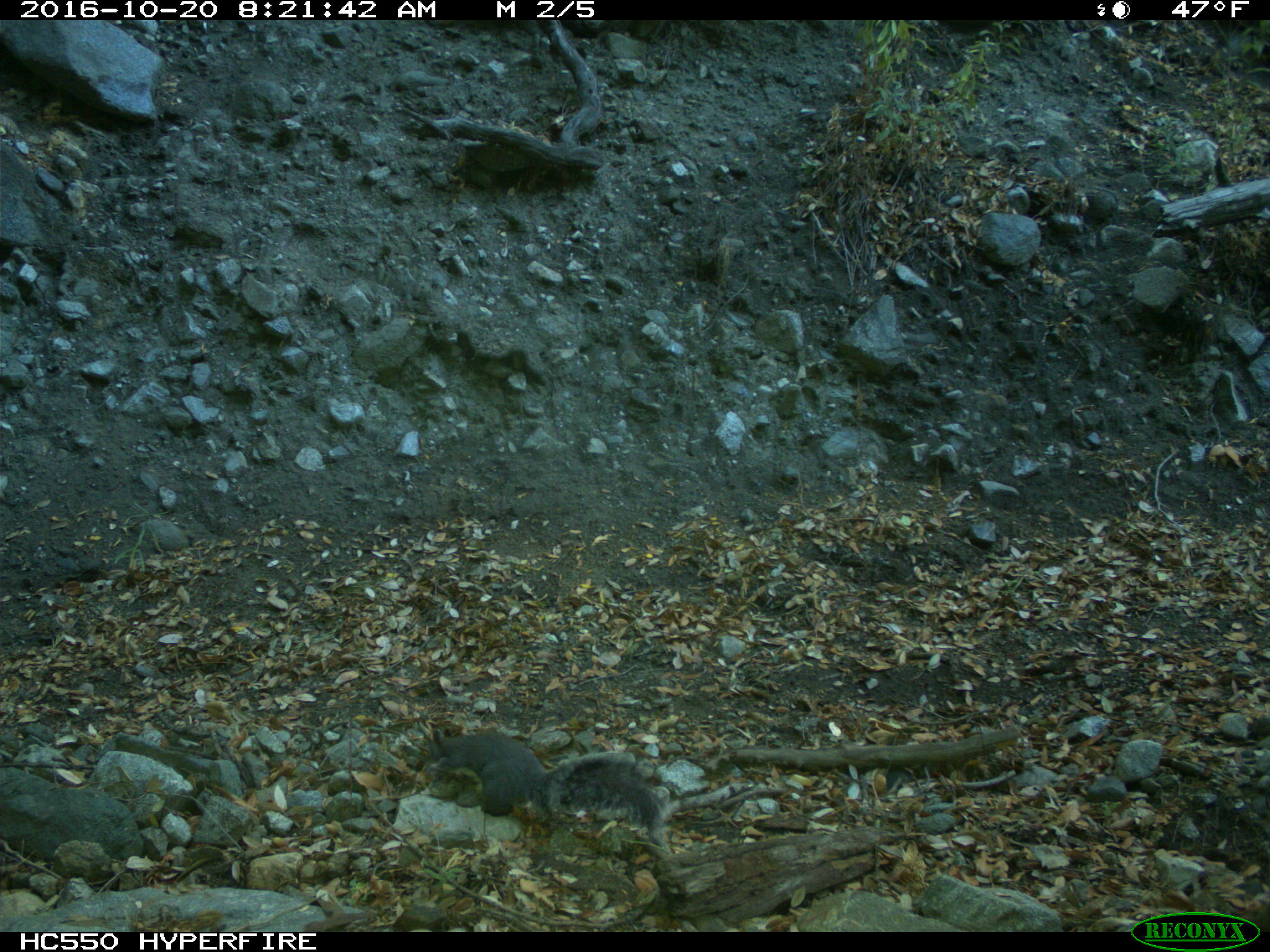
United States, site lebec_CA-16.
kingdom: Animalia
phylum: Chordata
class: Mammalia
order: Rodentia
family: Sciuridae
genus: Sciurus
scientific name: Sciurus carolinensis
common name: eastern gray squirrel